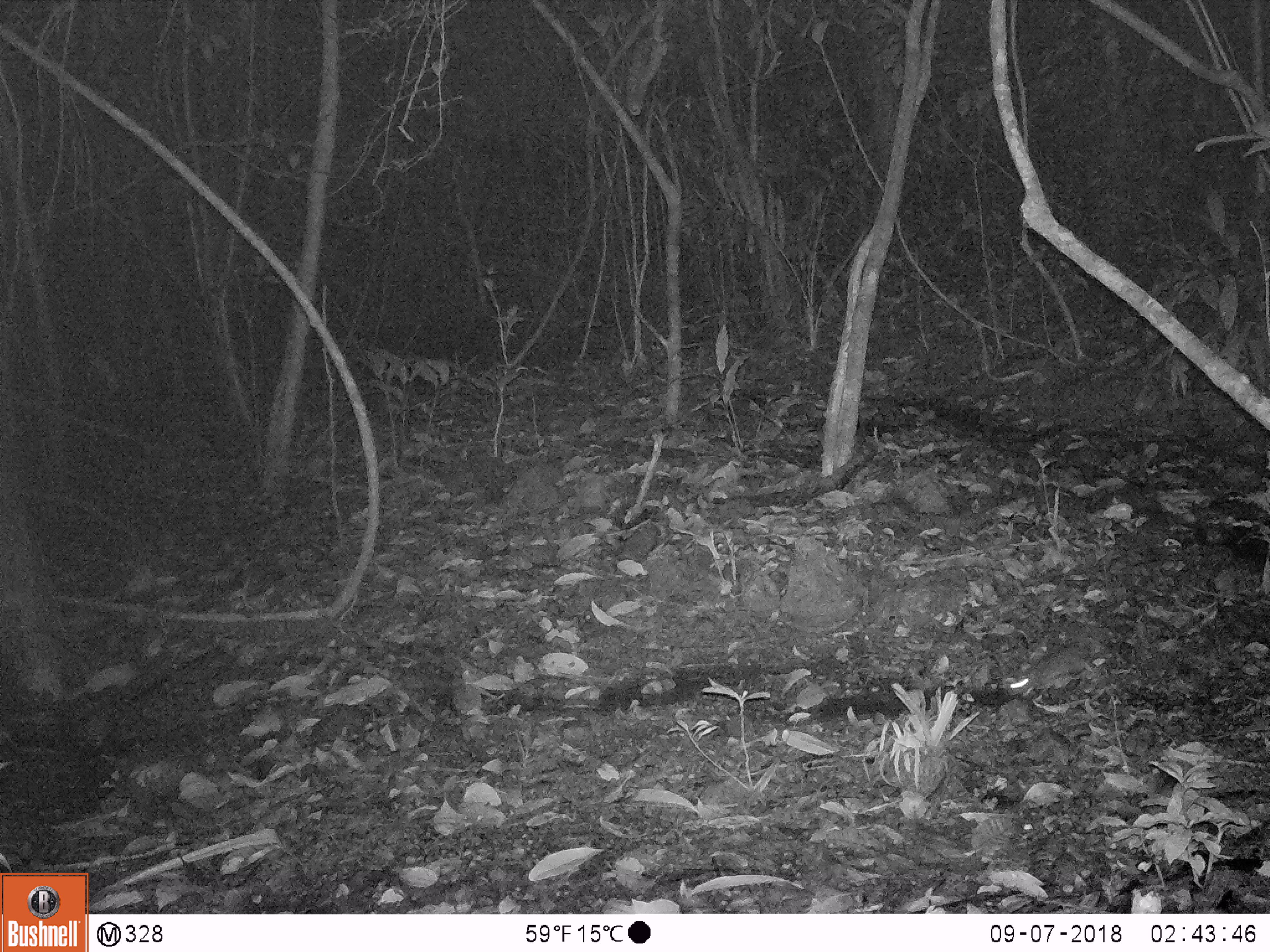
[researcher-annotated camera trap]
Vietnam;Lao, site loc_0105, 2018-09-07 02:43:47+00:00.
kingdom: Animalia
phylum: Chordata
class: Mammalia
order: Rodentia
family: Muridae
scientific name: Muridae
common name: old-world mice and rats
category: unidentified murid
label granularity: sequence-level